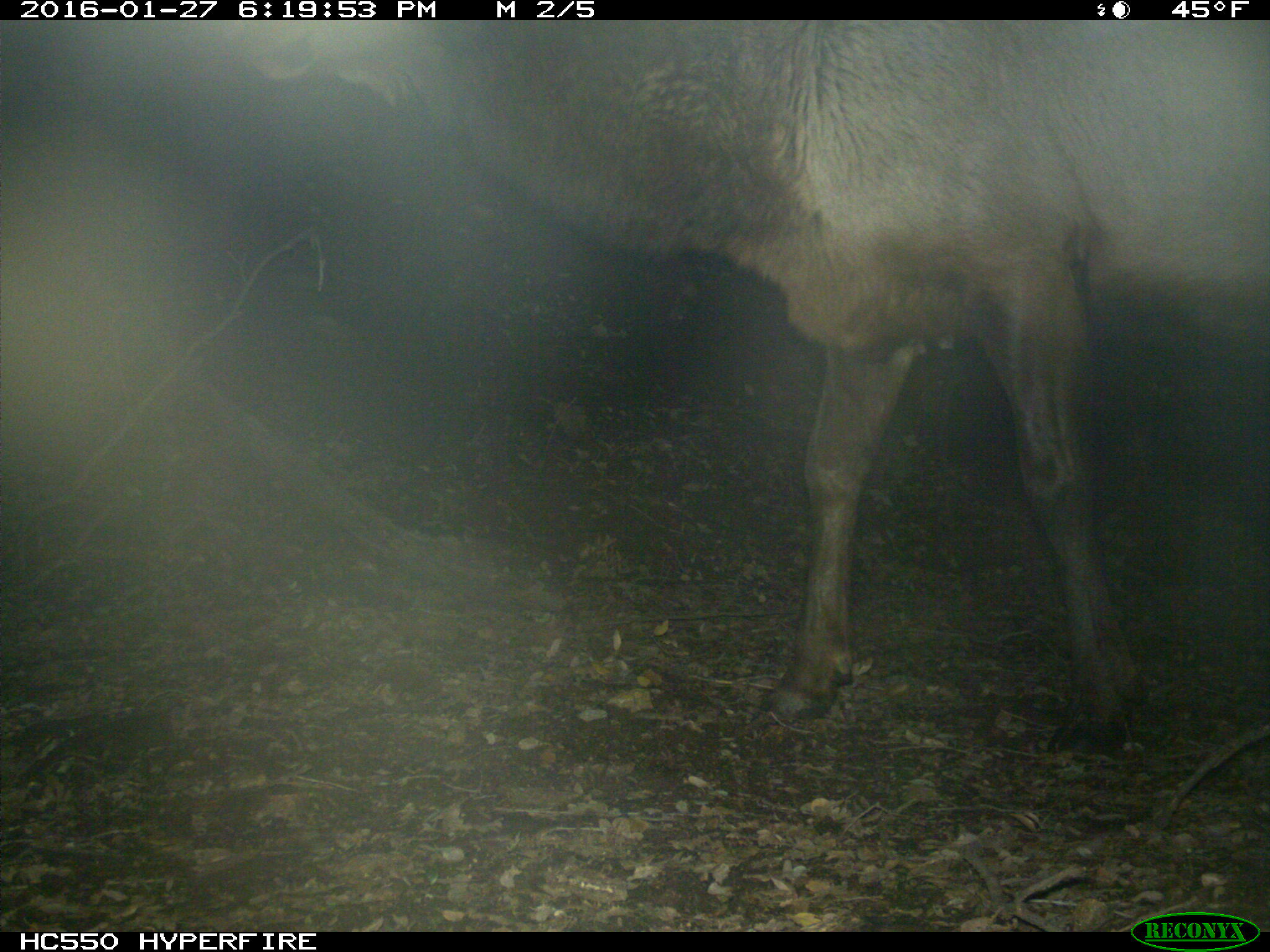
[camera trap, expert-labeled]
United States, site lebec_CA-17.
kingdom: Animalia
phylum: Chordata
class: Mammalia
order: Artiodactyla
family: Cervidae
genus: Cervus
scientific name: Cervus canadensis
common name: elk